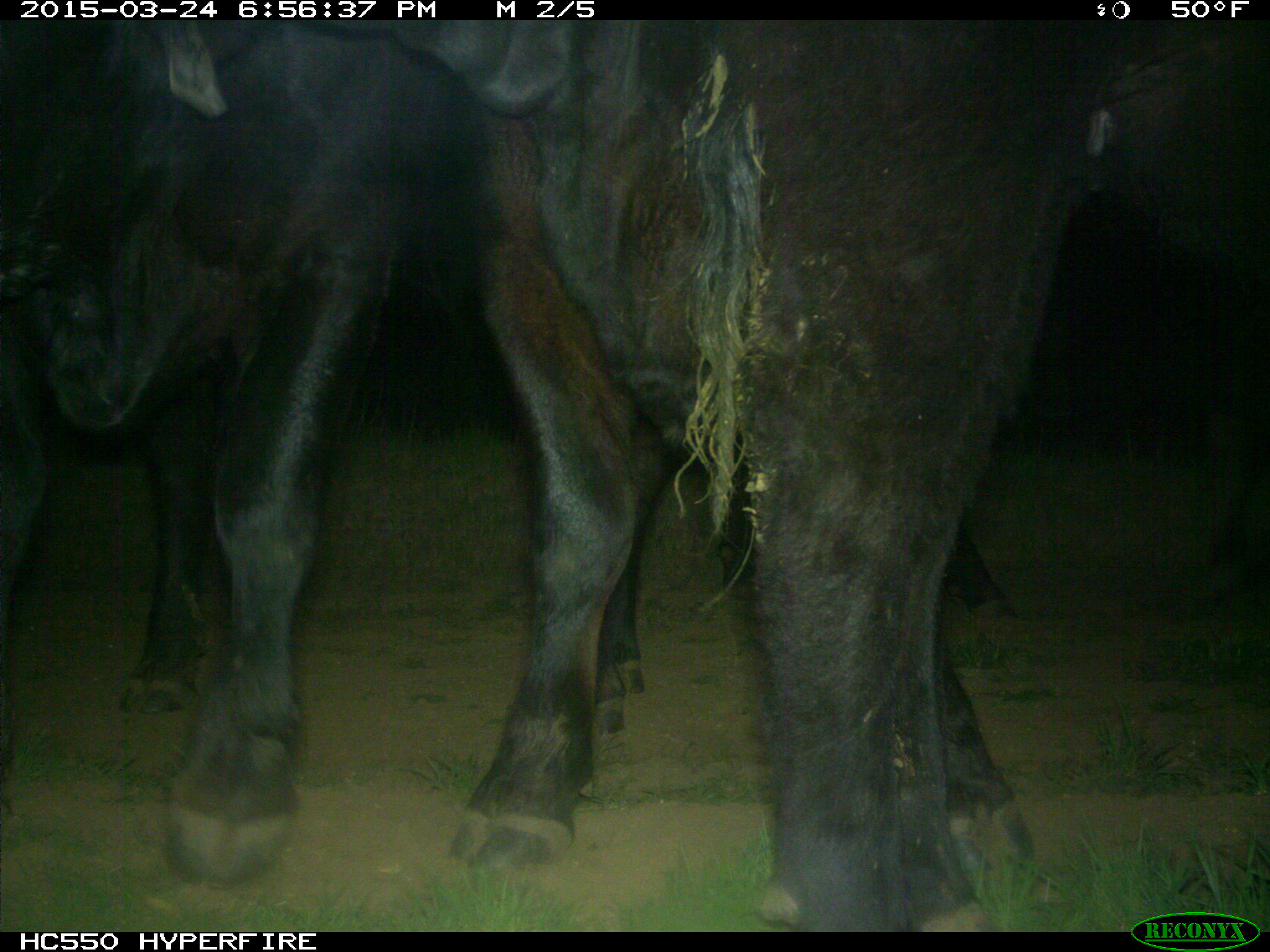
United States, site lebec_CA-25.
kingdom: Animalia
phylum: Chordata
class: Mammalia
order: Artiodactyla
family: Bovidae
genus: Bos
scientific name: Bos taurus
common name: domestic cow